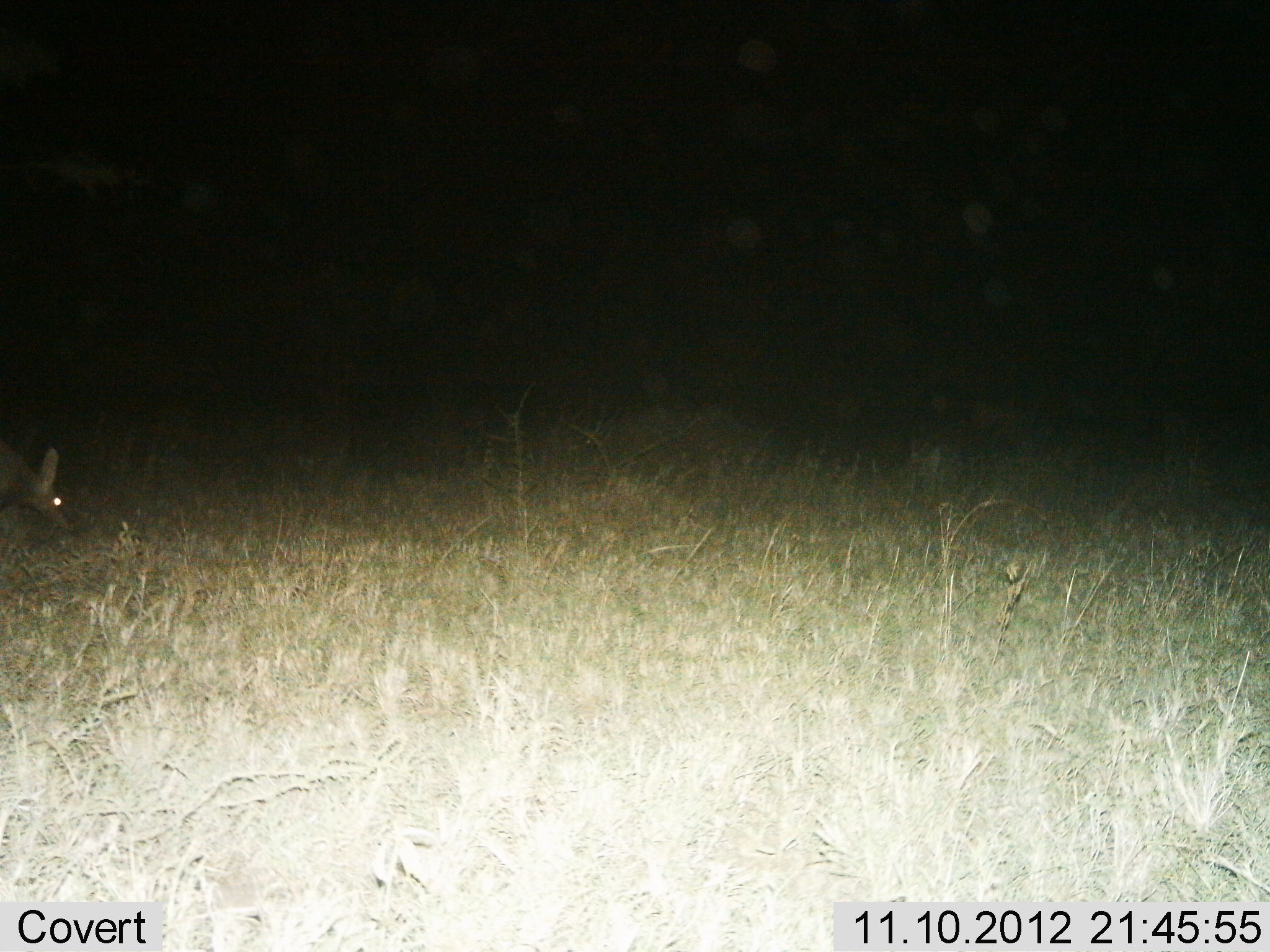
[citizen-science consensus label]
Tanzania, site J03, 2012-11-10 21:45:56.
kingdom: Animalia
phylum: Chordata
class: Mammalia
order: Tubulidentata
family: Orycteropodidae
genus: Orycteropus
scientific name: Orycteropus afer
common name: aardvark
Aardvark (Orycteropus afer), count 1. Behavior (volunteer vote fractions): standing 20%, resting 0%, moving 40%, interacting 0%. Young present (vote fraction): 0%. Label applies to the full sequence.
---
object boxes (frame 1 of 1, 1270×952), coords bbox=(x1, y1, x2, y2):
animal: bbox=(0, 442, 69, 530)